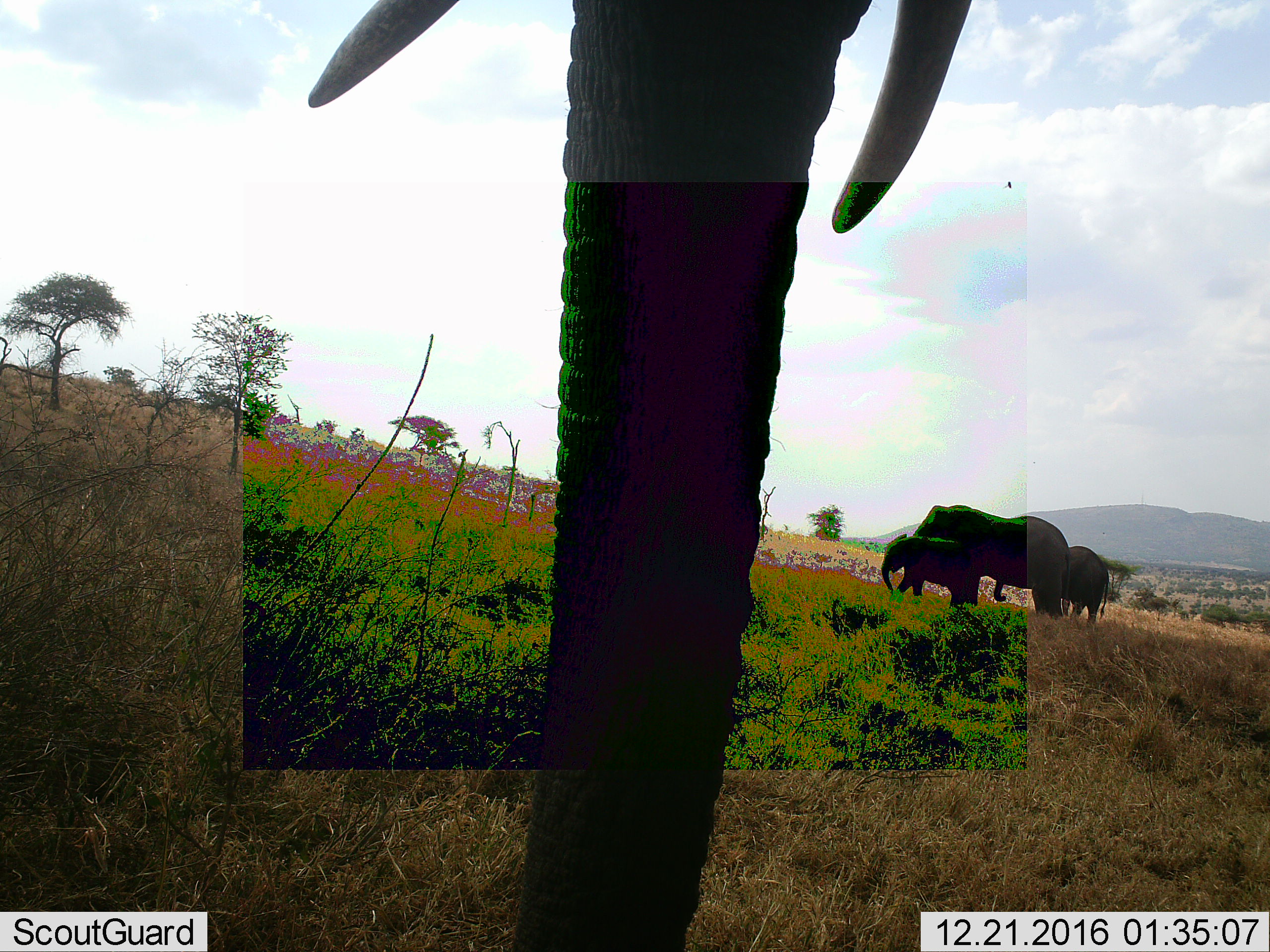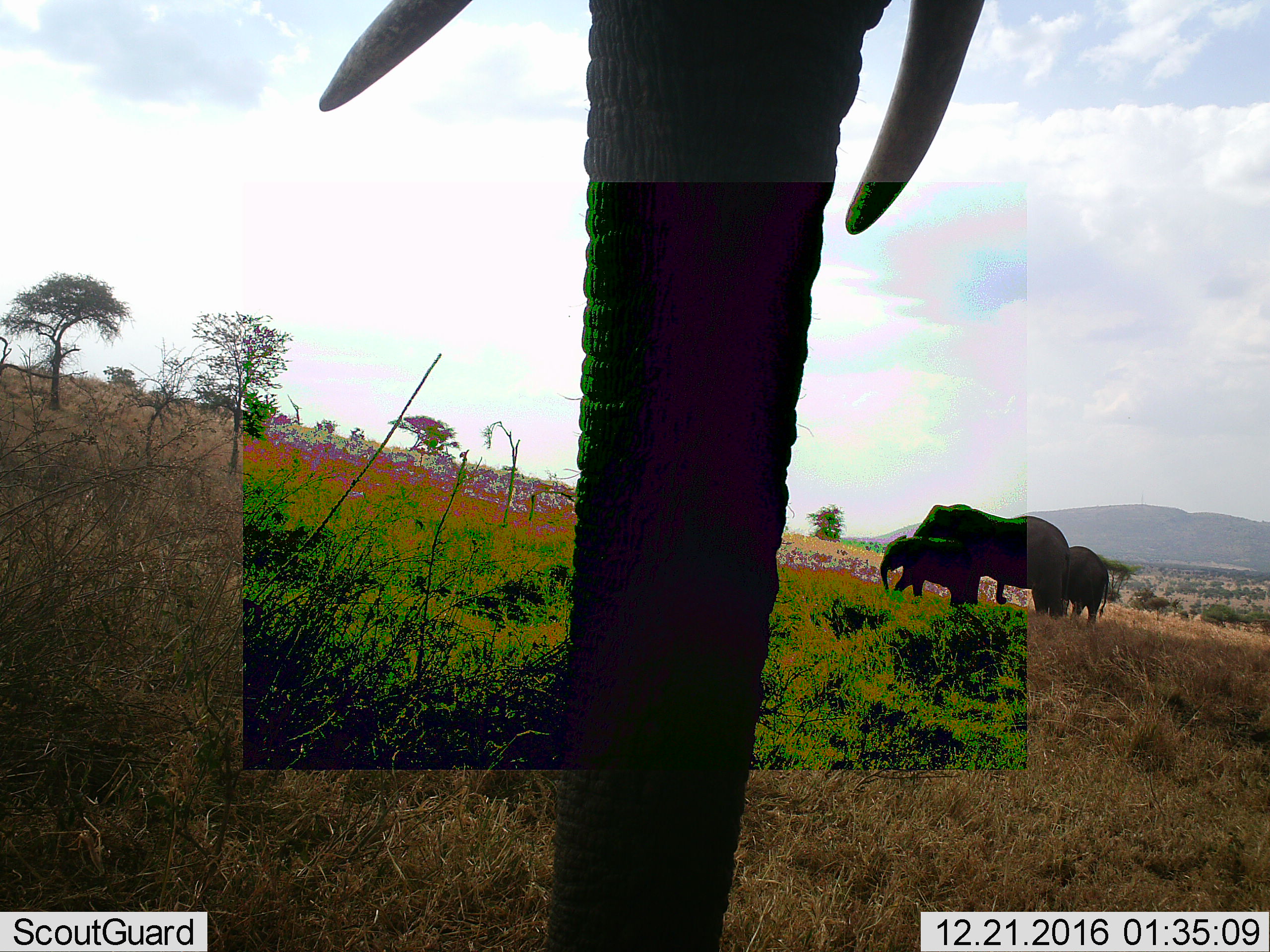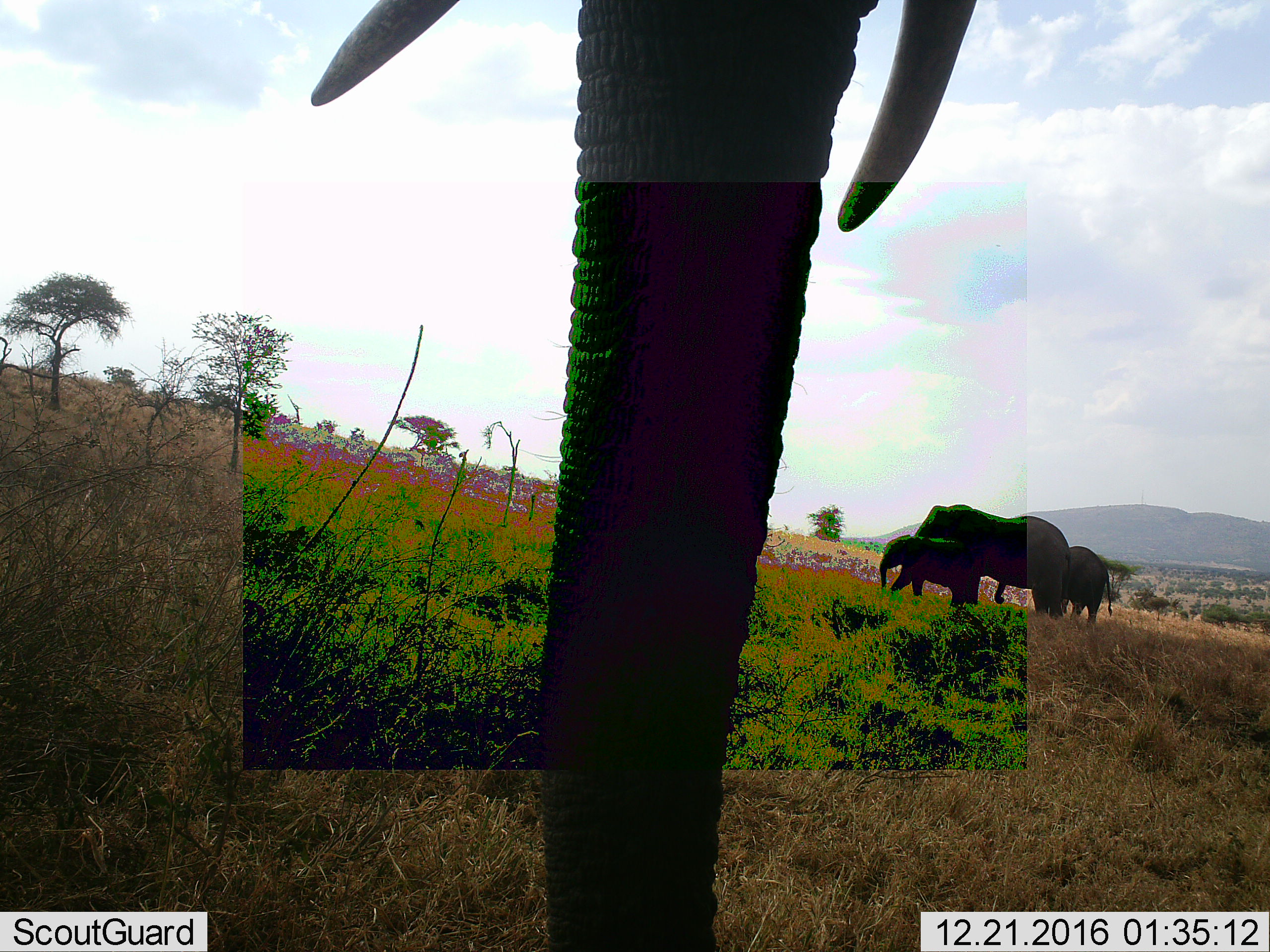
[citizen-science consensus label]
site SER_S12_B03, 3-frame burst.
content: unidentified animal